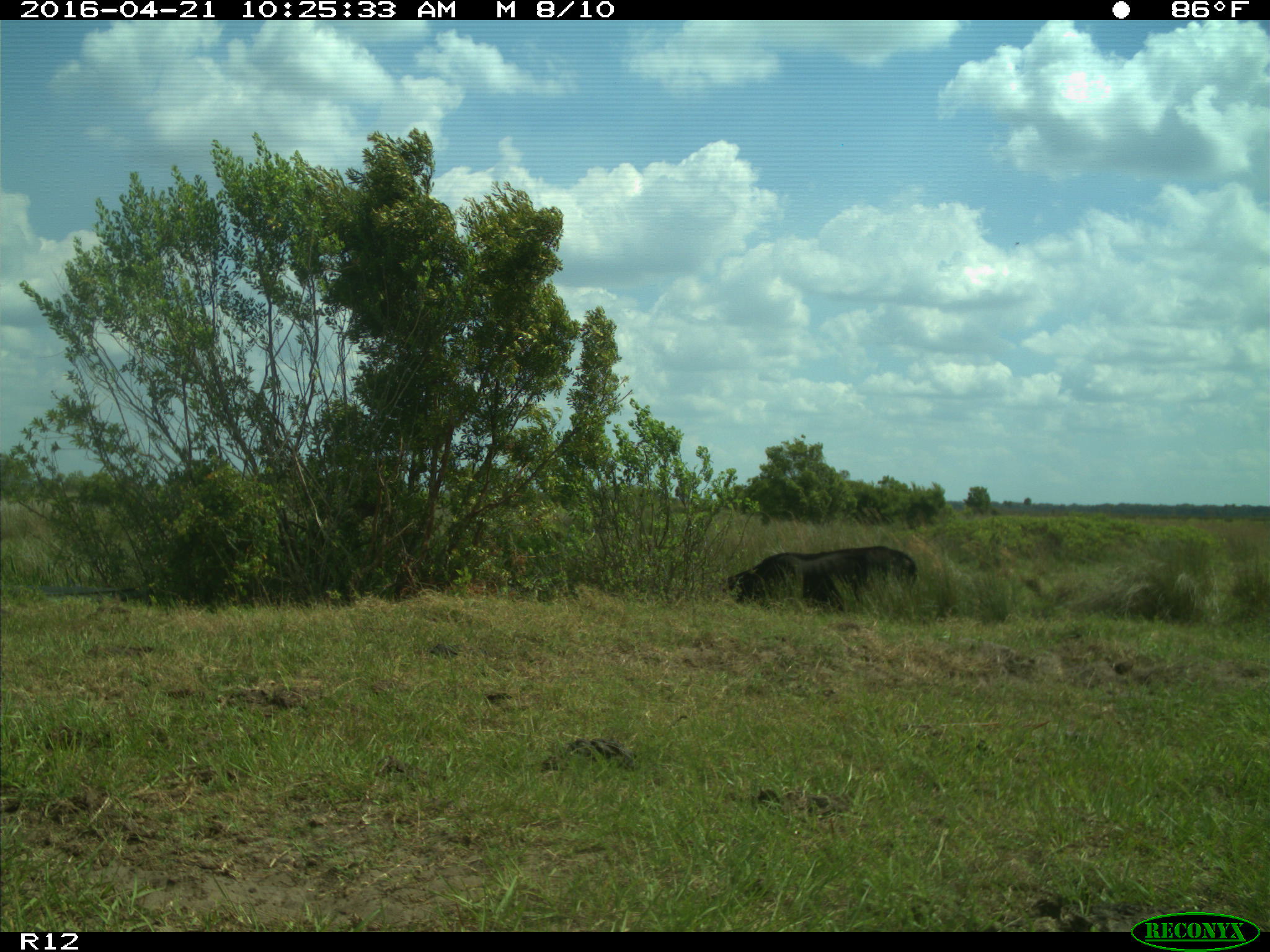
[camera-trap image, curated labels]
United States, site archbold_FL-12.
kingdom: Animalia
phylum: Chordata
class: Mammalia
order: Artiodactyla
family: Bovidae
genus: Bos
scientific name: Bos taurus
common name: domestic cow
Bos taurus (domestic cow).